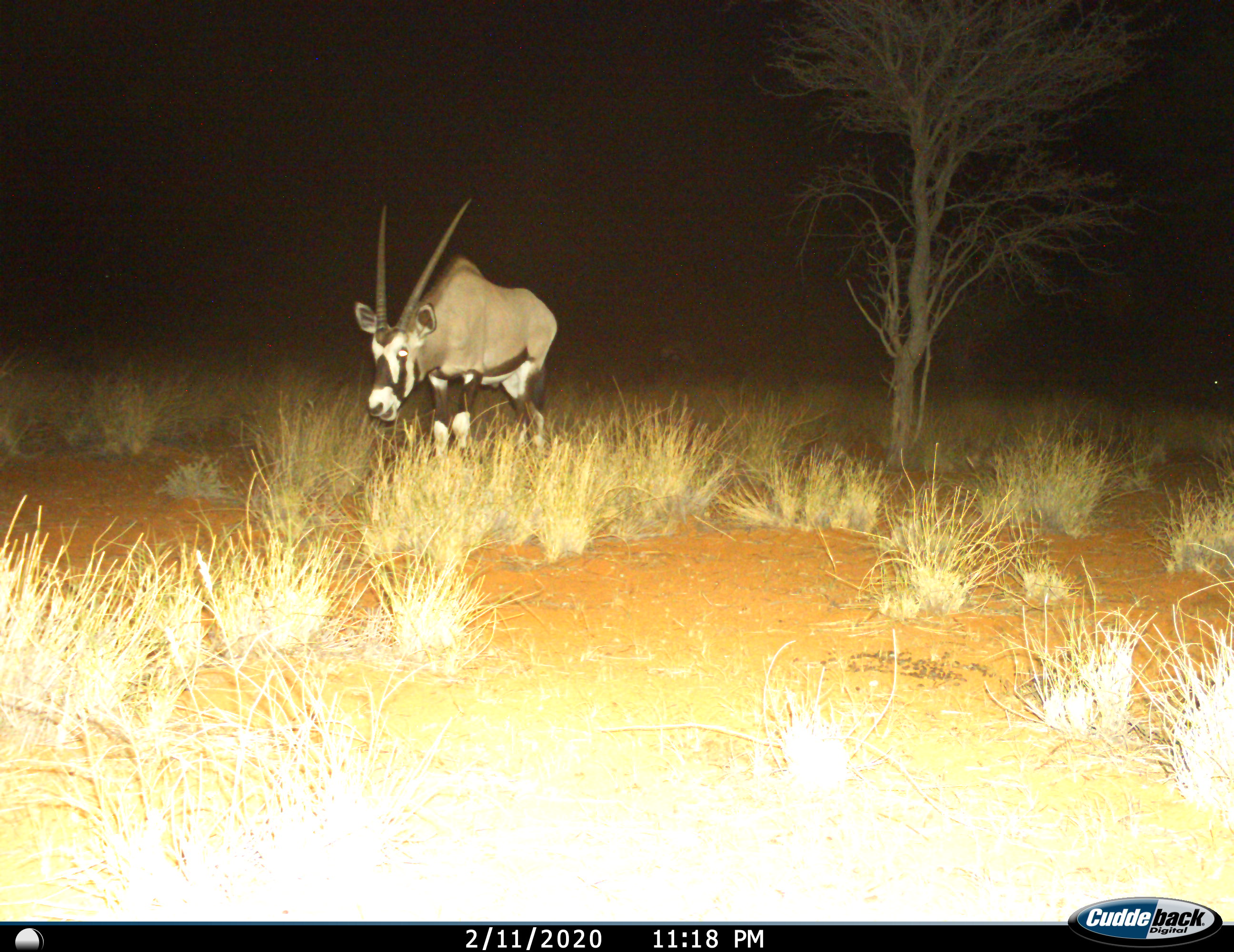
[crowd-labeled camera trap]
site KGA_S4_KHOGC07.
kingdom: Animalia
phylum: Chordata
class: Mammalia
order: Artiodactyla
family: Bovidae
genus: Oryx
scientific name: Oryx gazella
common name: gemsbok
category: oryx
Oryx (gemsbok) (Oryx gazella), count 1. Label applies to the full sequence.